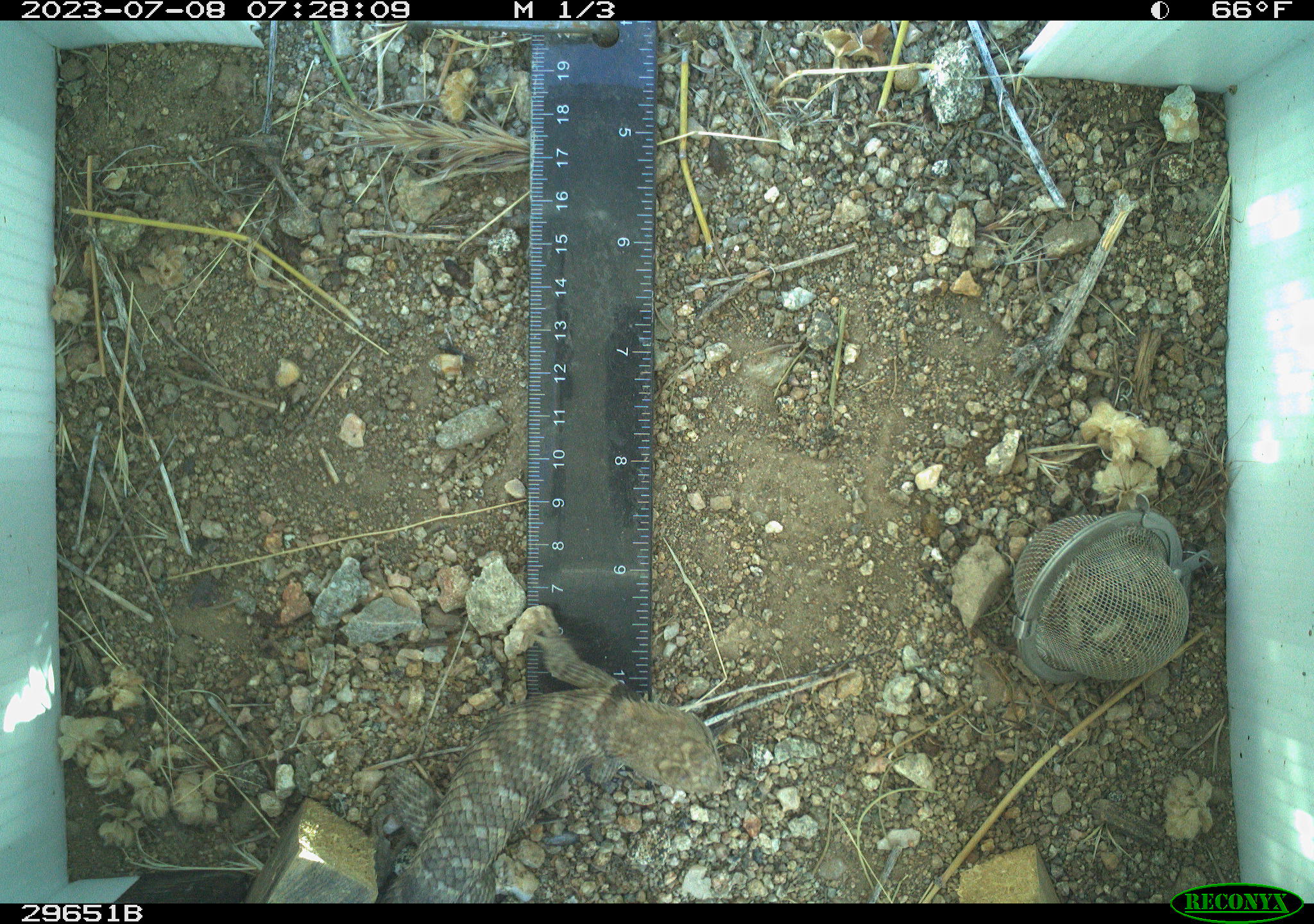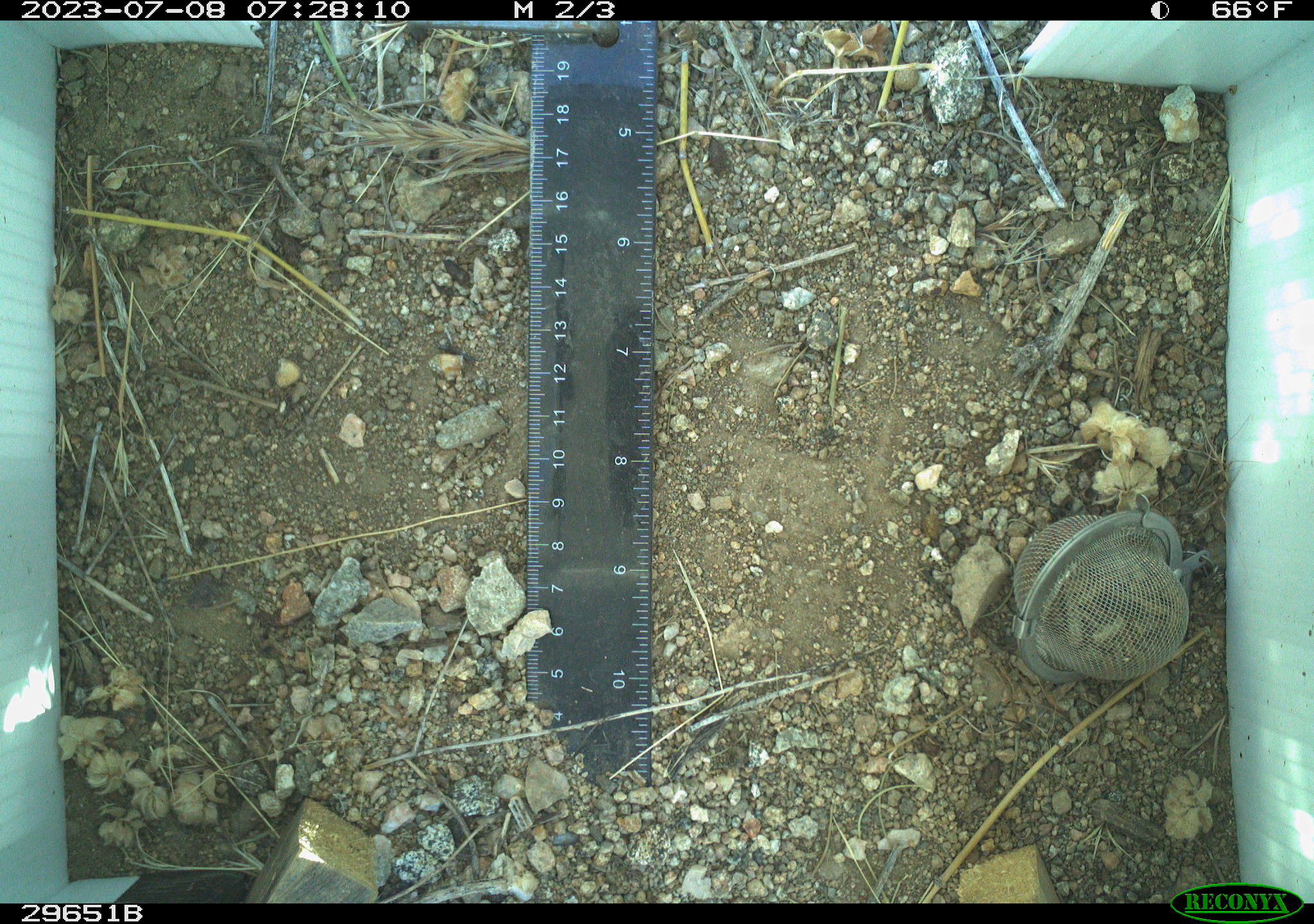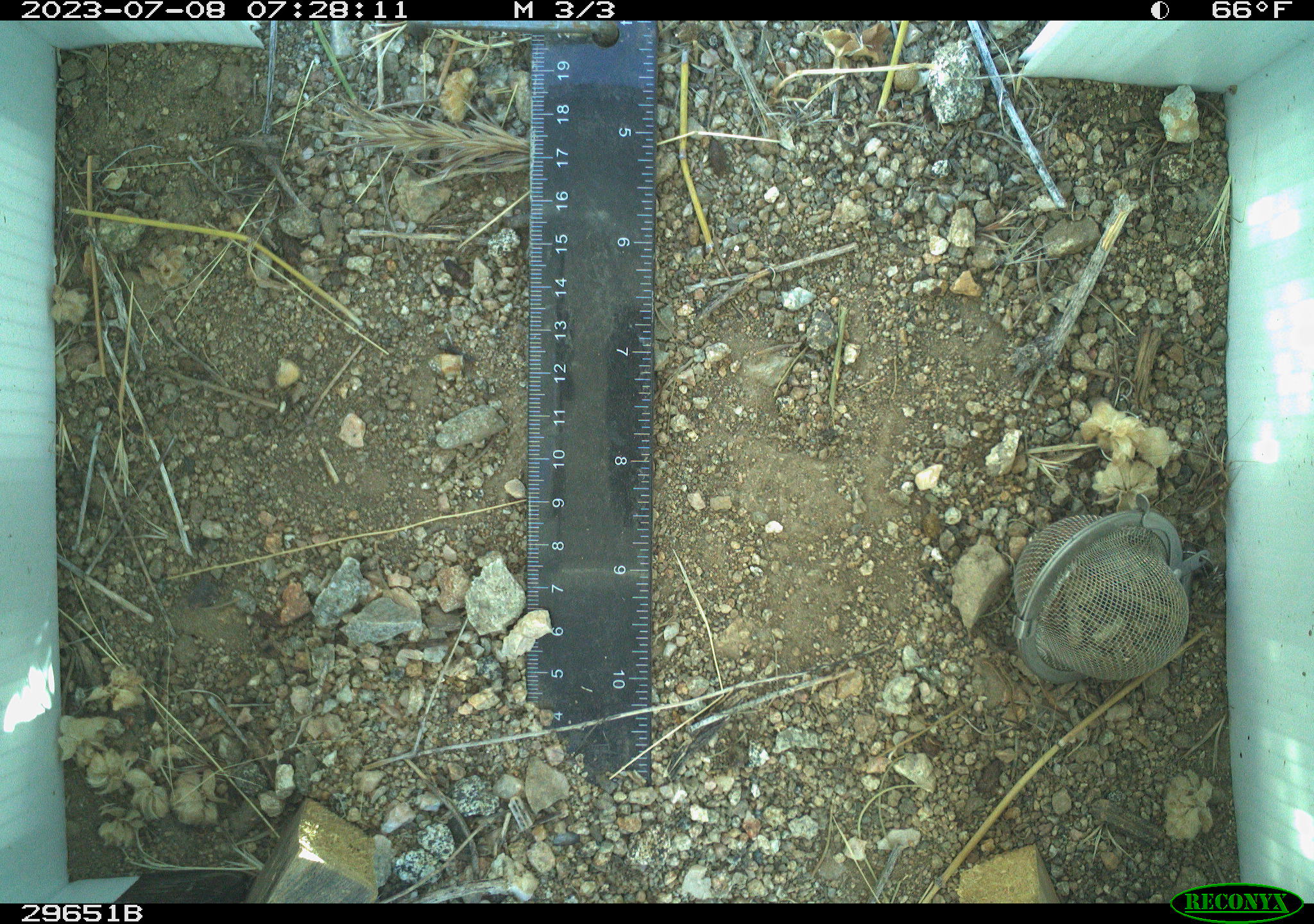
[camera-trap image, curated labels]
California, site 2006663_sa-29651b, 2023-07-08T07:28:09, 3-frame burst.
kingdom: Animalia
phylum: Chordata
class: Reptilia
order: Squamata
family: Phrynosomatidae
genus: Sceloporus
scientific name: Sceloporus uniformis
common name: yellow-backed spiny lizard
Yellow-backed spiny lizard (Sceloporus uniformis).